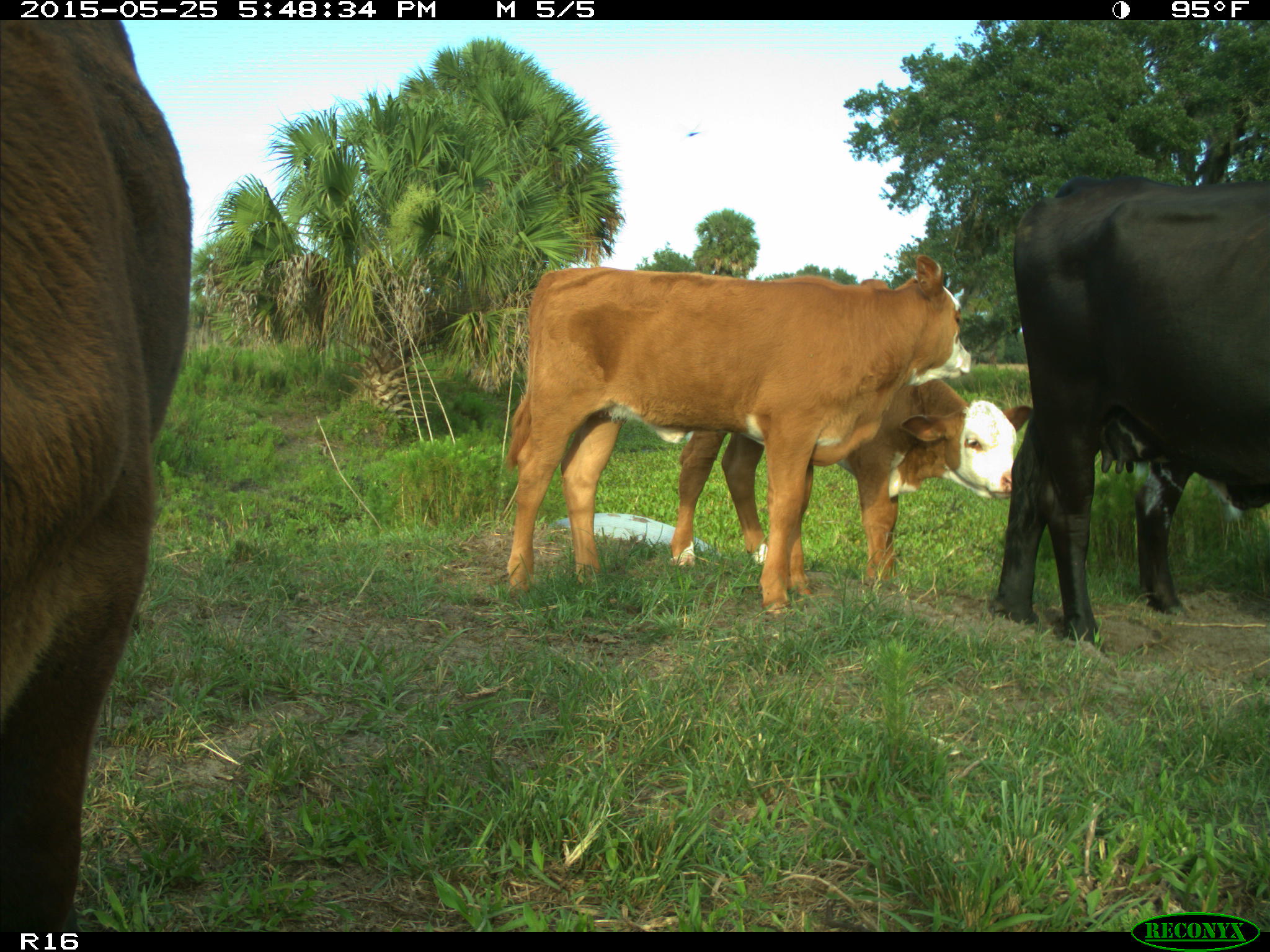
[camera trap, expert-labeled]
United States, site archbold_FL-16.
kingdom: Animalia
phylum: Chordata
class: Mammalia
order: Artiodactyla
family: Bovidae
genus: Bos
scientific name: Bos taurus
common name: domestic cow